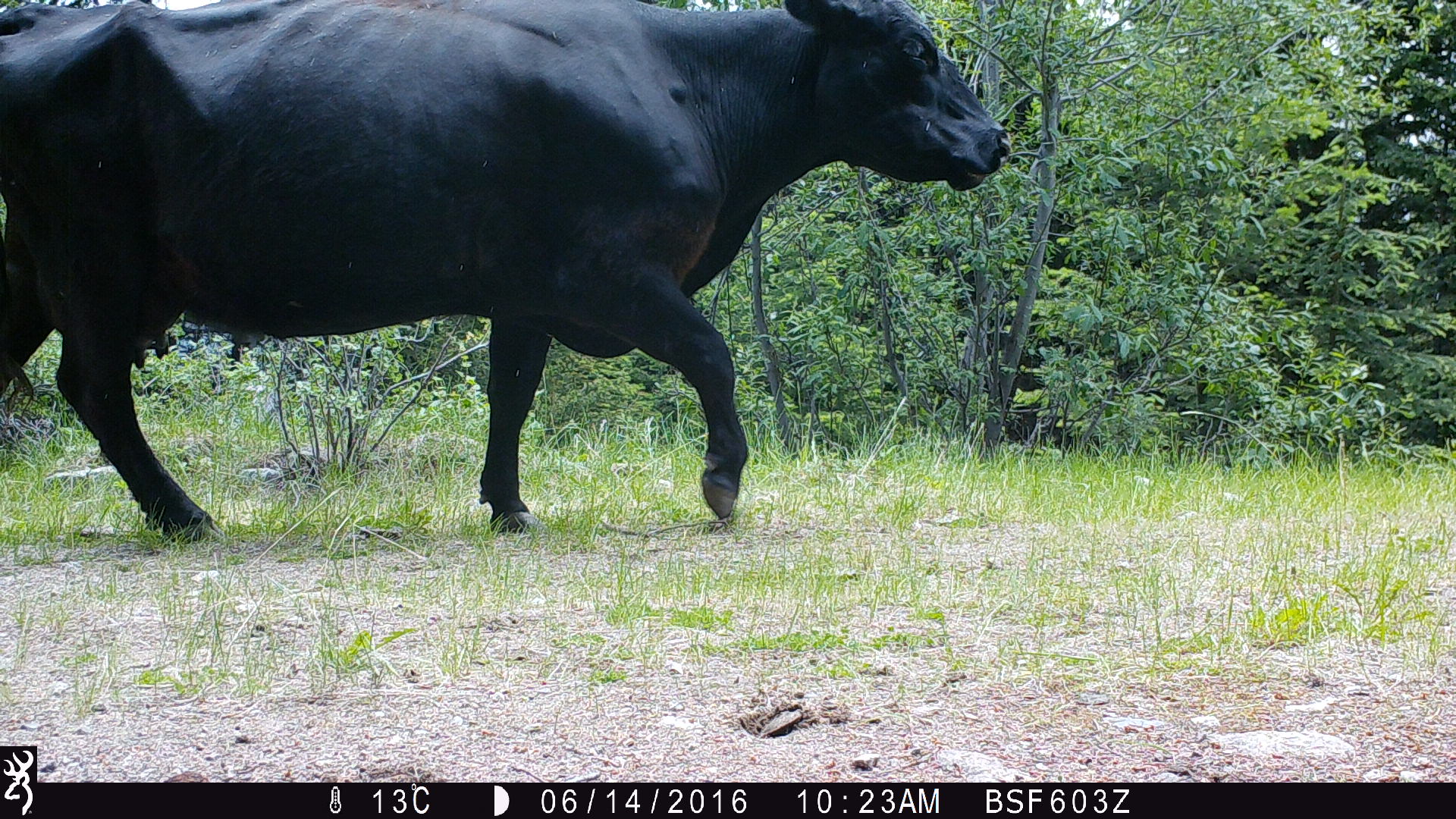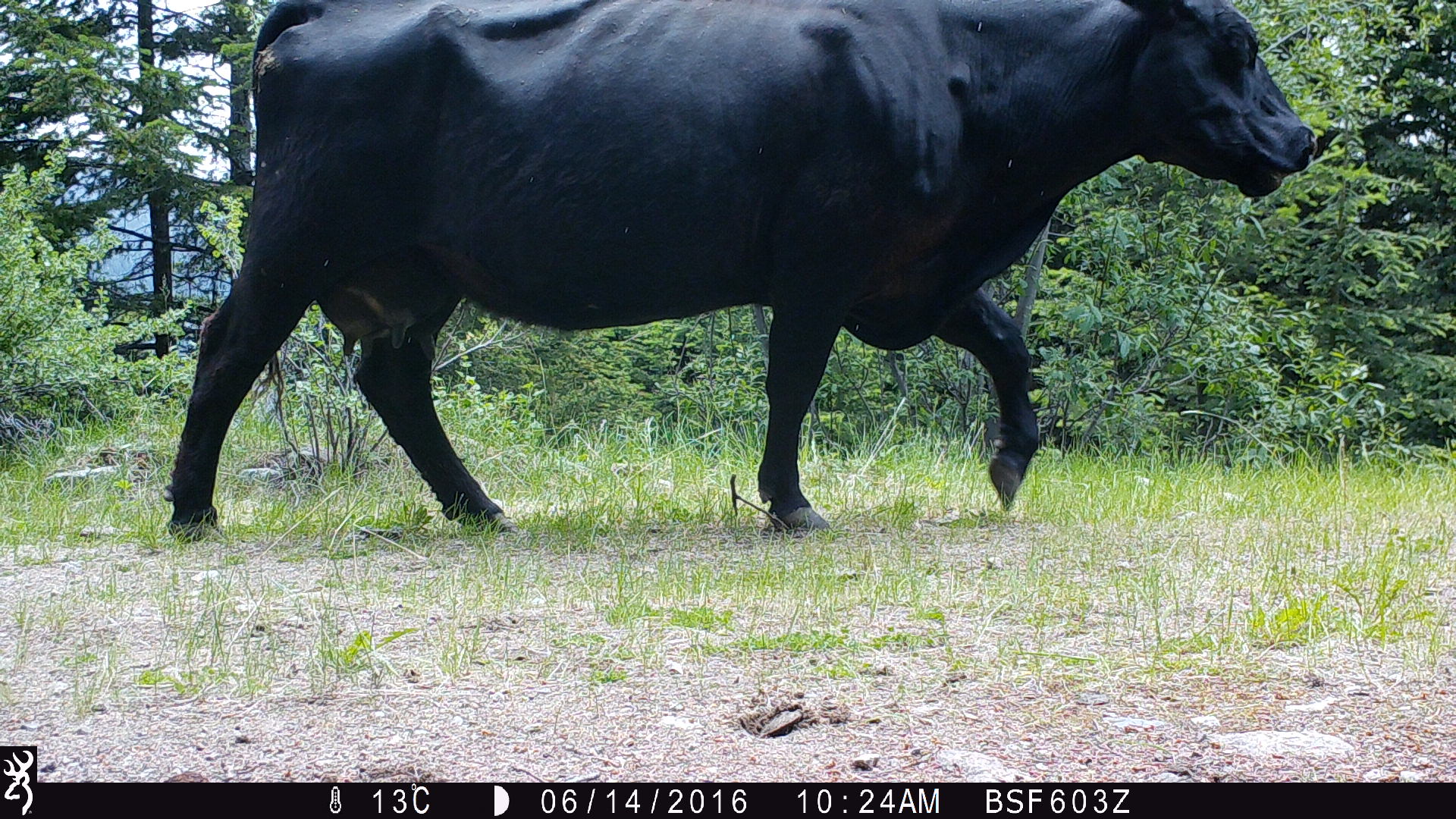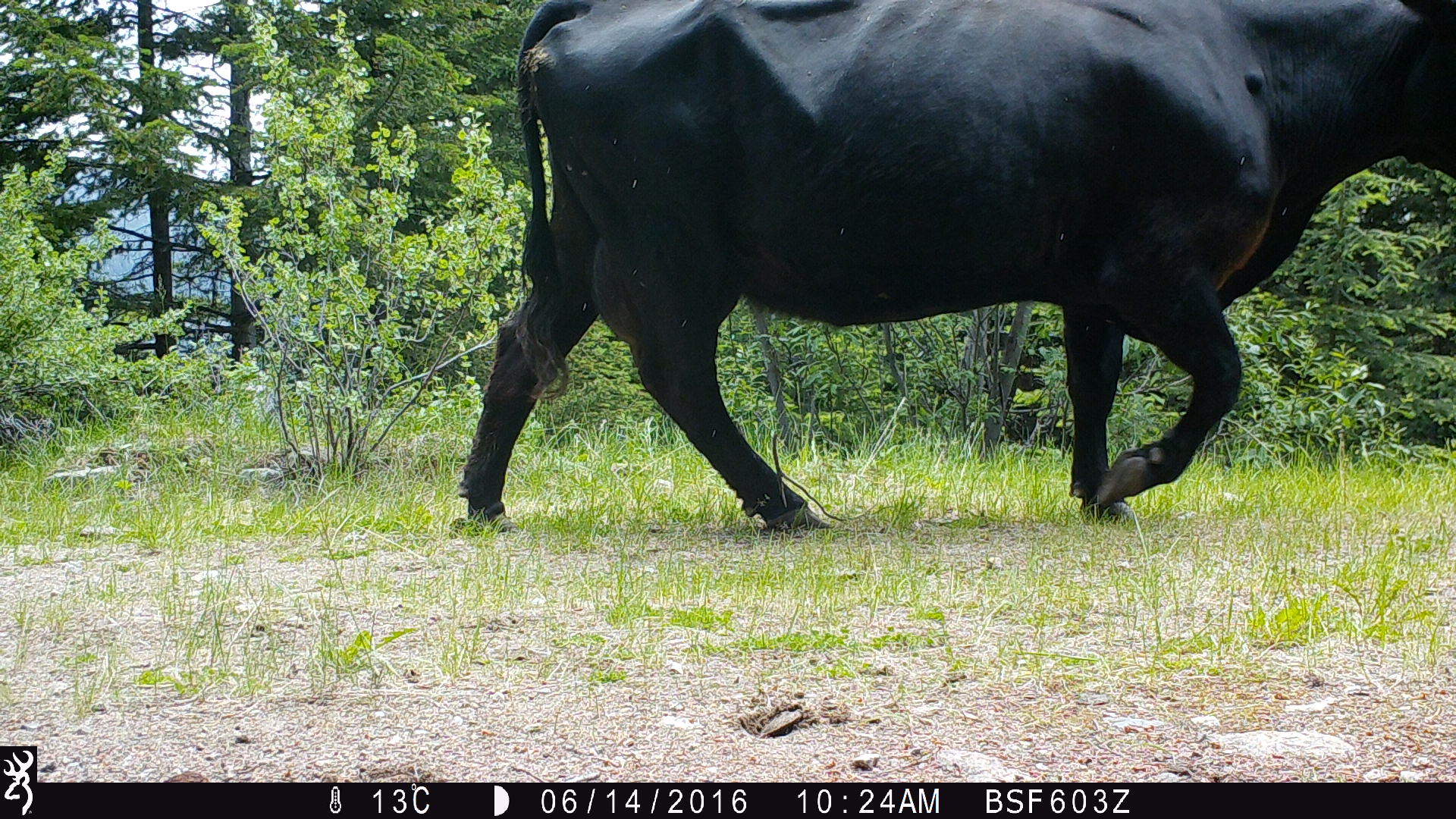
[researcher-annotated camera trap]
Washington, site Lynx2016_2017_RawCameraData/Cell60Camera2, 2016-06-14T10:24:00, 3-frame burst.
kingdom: Animalia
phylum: Chordata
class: Mammalia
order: Artiodactyla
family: Bovidae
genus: Bos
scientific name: Bos taurus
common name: domestic cattle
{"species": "domestic cattle (Bos taurus)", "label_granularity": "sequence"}